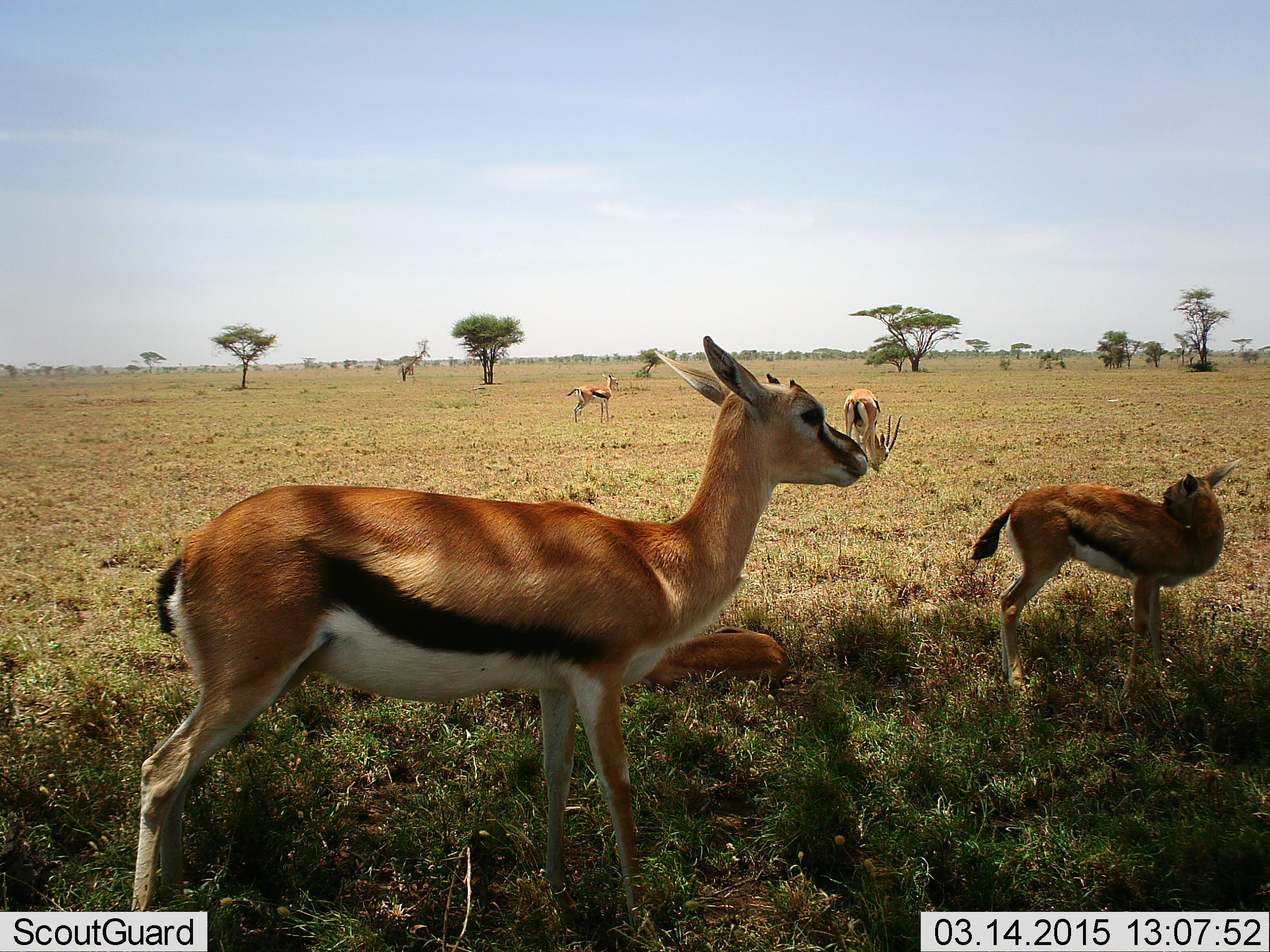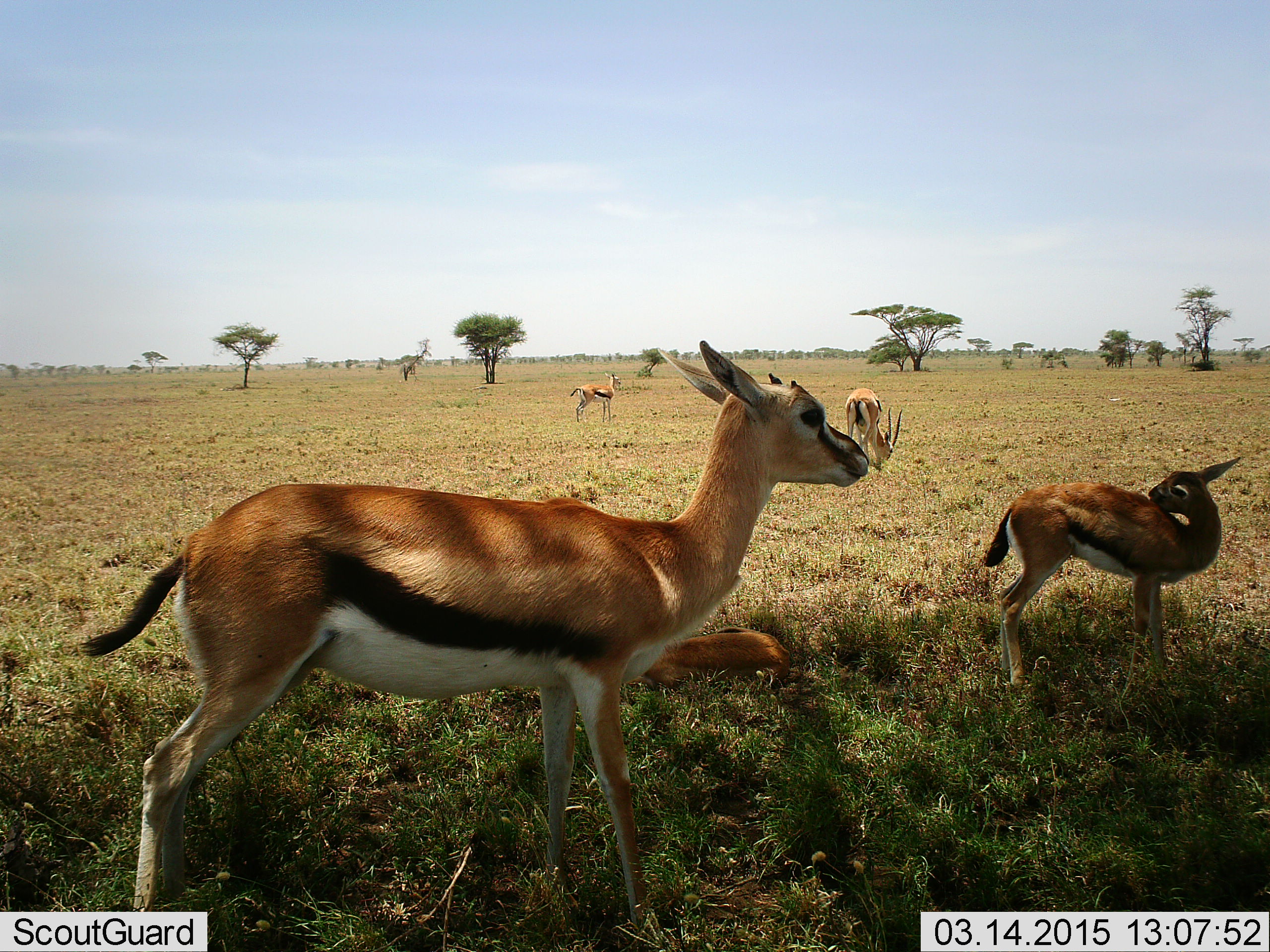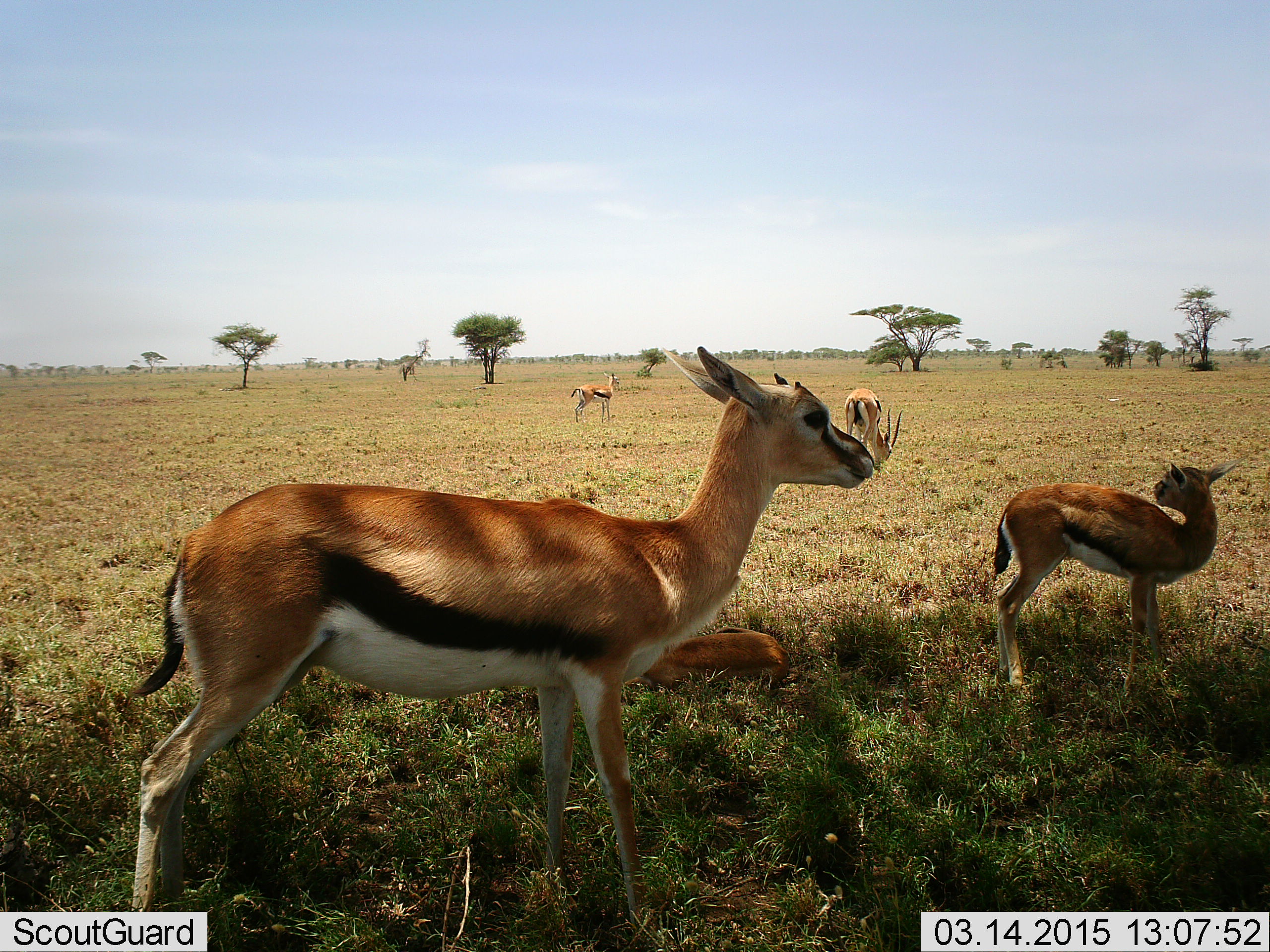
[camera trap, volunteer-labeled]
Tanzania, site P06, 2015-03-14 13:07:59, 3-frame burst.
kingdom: Animalia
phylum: Chordata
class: Mammalia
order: Artiodactyla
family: Bovidae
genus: Eudorcas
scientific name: Eudorcas thomsonii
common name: thomson's gazelle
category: gazellethomsons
Gazellethomsons (thomson's gazelle) (Eudorcas thomsonii), count 5. Behavior (volunteer vote fractions): standing 90%, resting 60%, moving 0%, interacting 0%. Young present (vote fraction): 30%. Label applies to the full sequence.